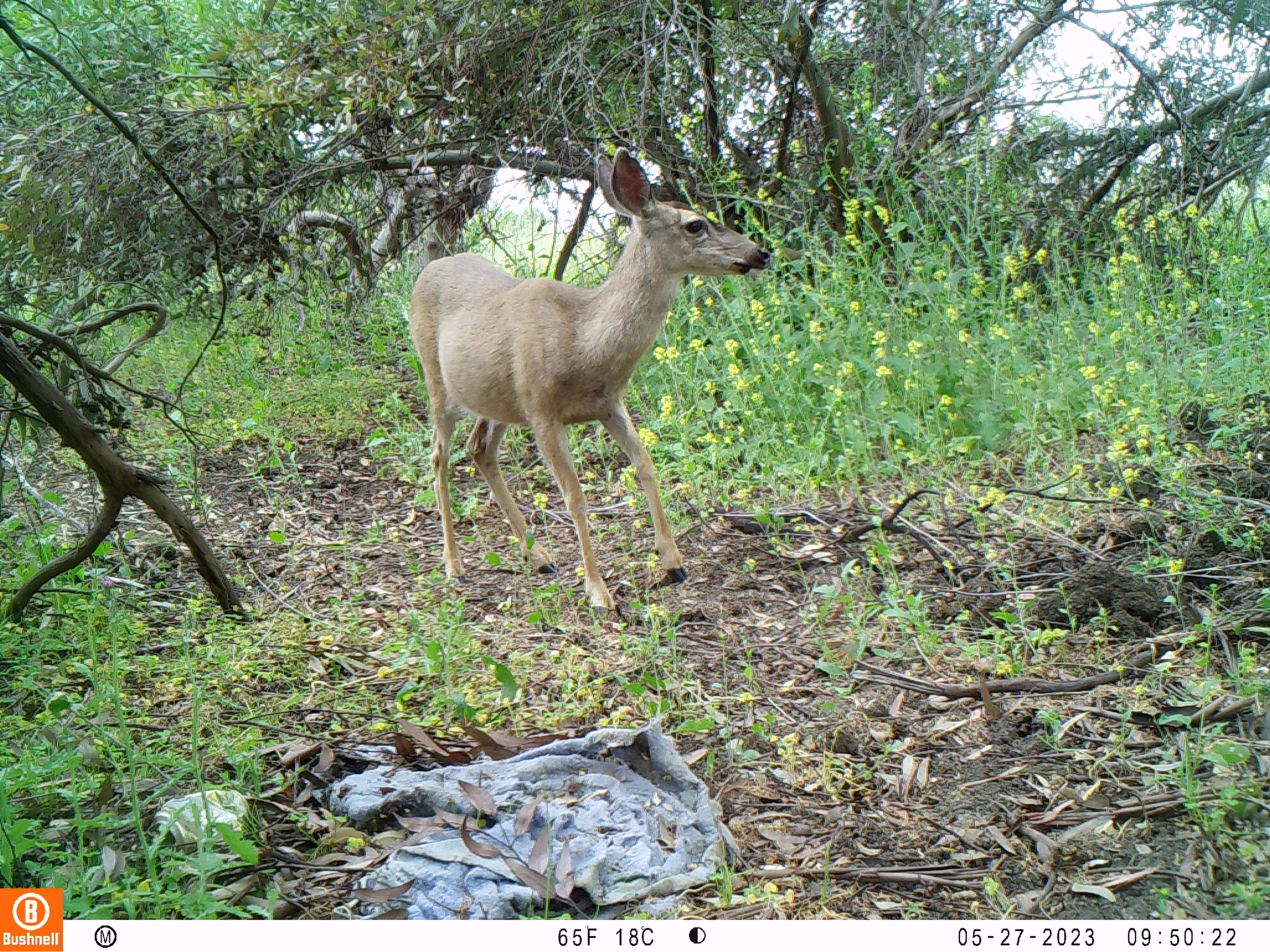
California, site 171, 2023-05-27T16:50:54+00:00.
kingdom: Animalia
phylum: Chordata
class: Mammalia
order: Artiodactyla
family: Cervidae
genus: Odocoileus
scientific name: Odocoileus hemionus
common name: mule deer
Mule deer (Odocoileus hemionus).